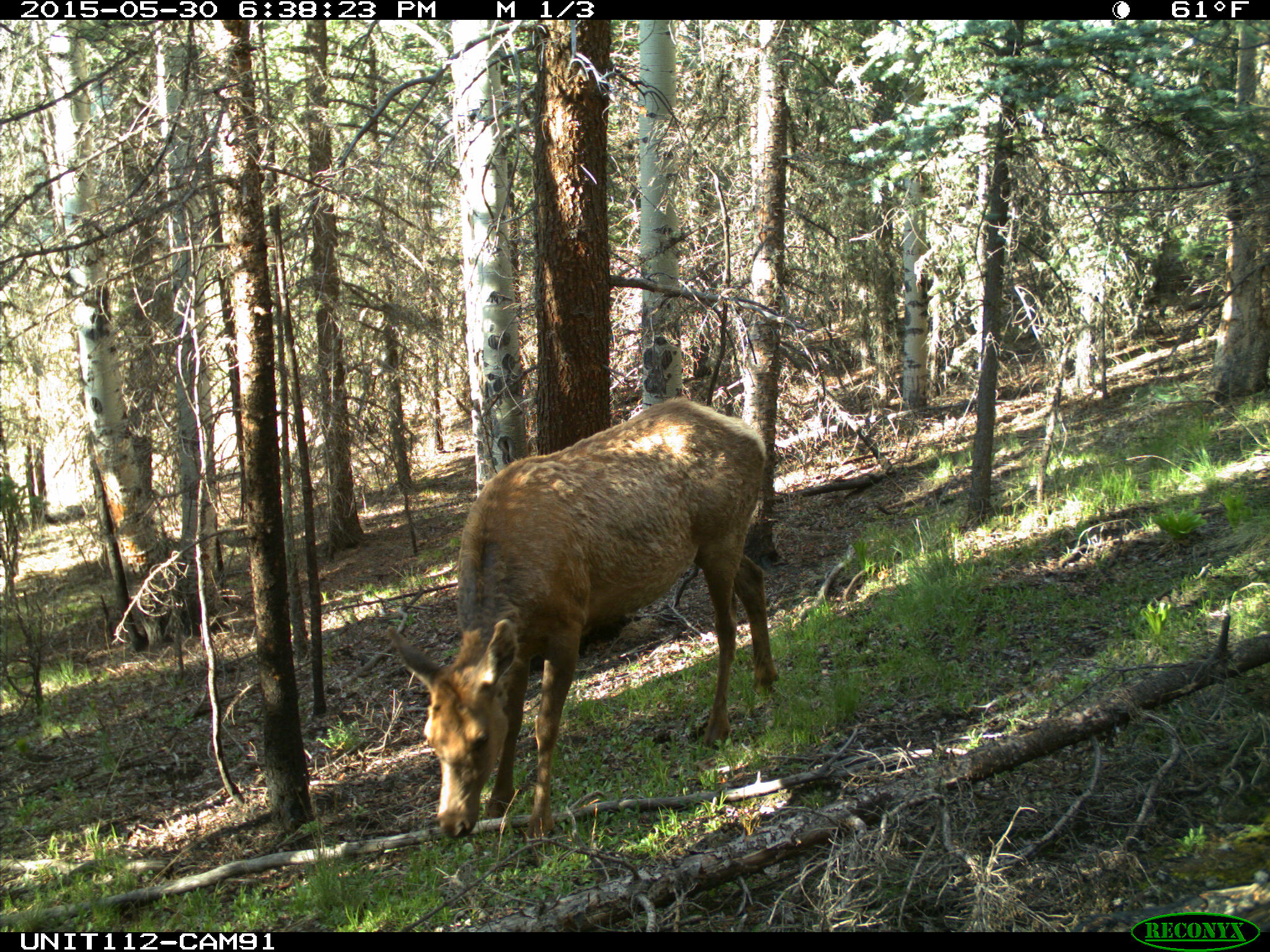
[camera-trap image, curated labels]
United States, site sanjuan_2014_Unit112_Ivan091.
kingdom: Animalia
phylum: Chordata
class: Mammalia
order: Artiodactyla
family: Cervidae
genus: Cervus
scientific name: Cervus elaphus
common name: red deer